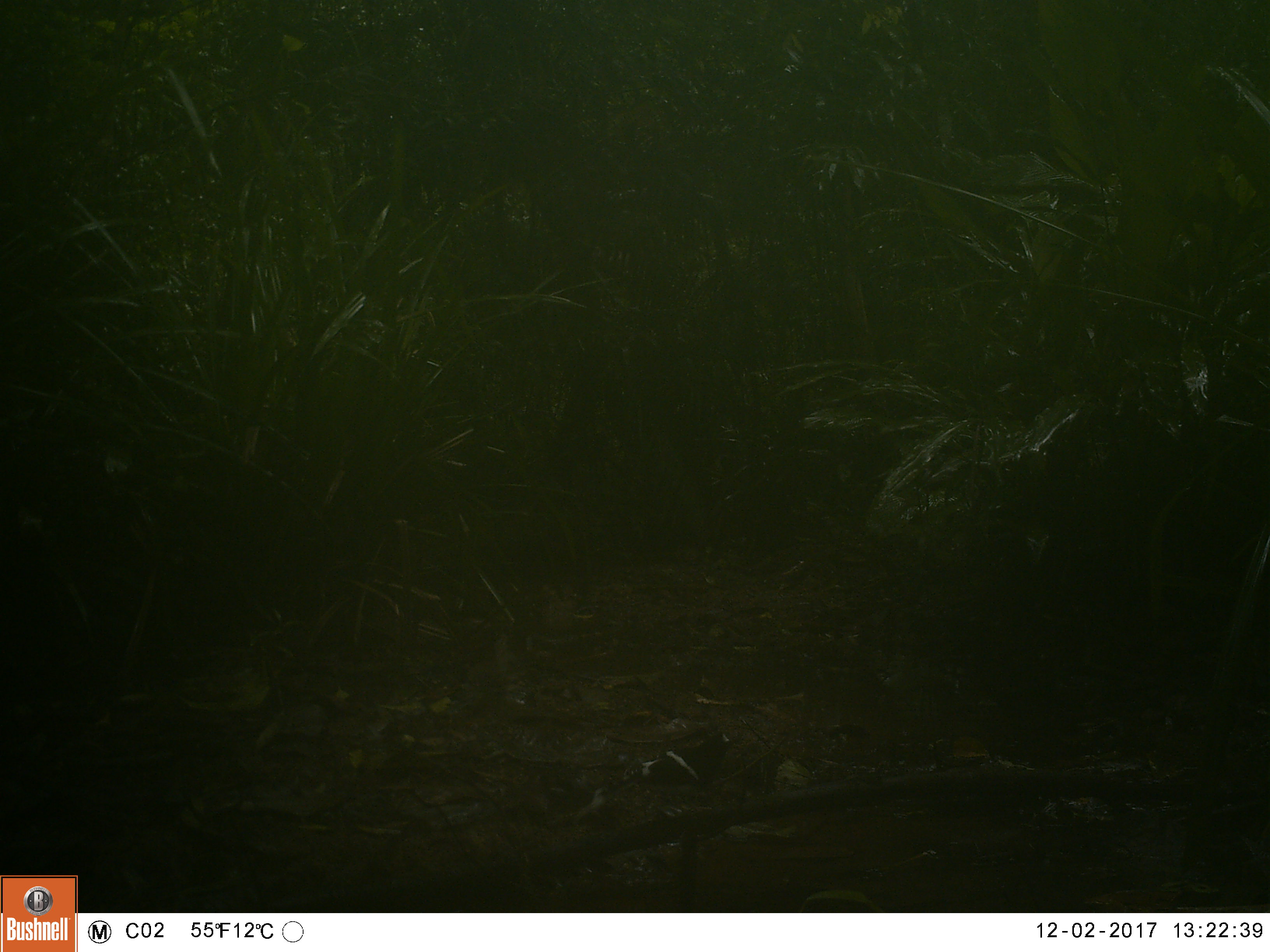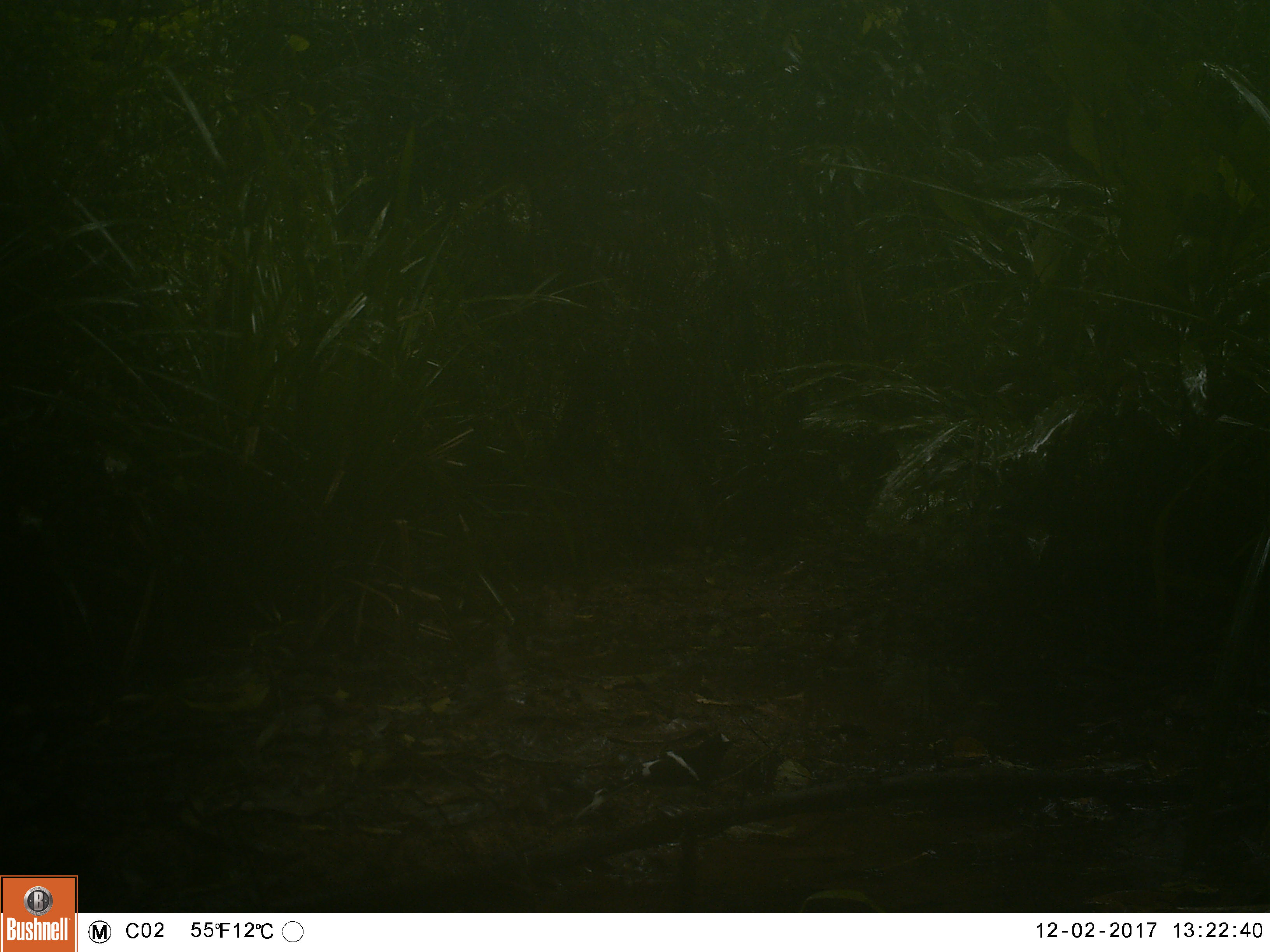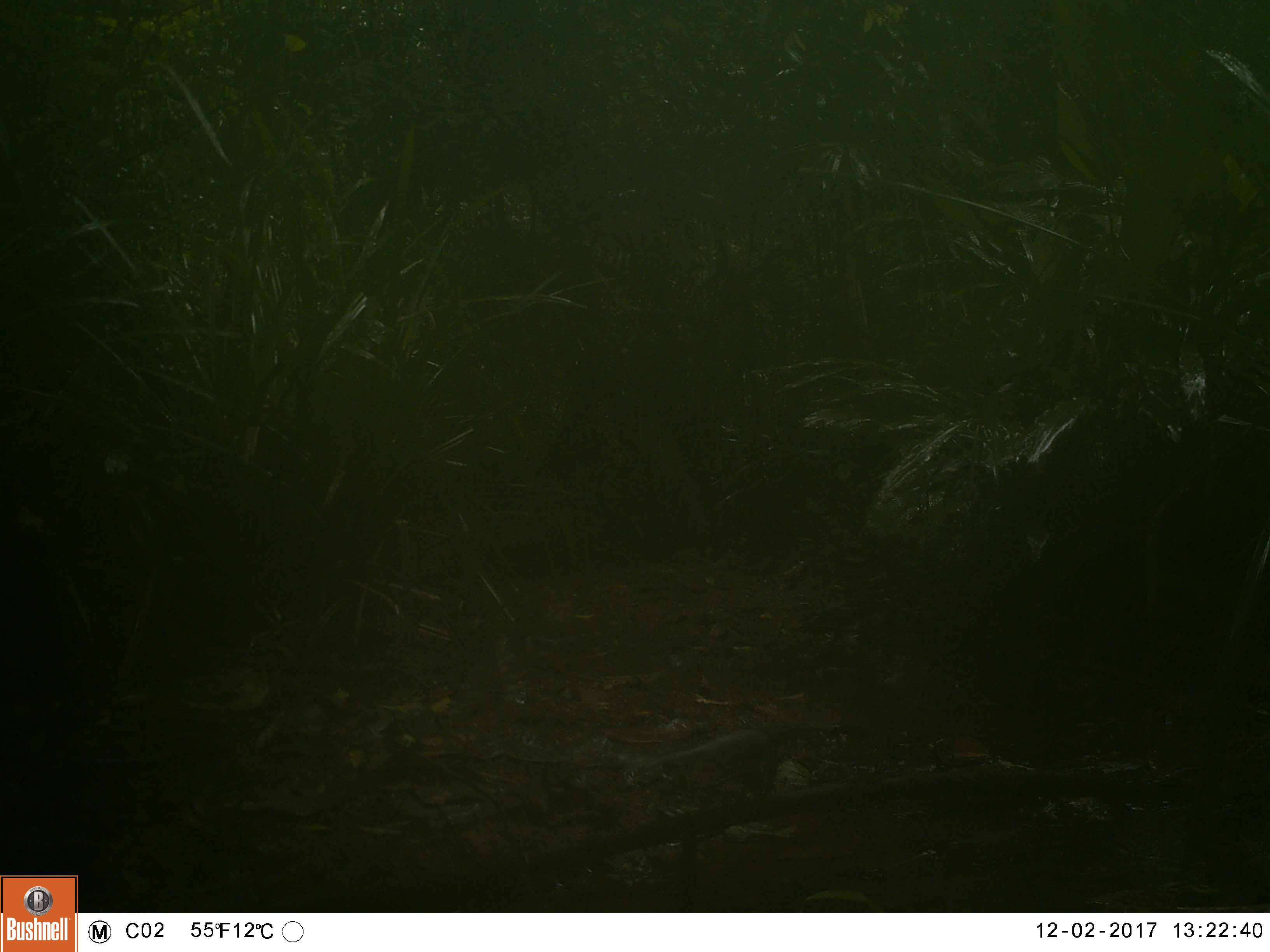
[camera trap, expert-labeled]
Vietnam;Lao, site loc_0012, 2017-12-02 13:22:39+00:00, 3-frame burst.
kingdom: Animalia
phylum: Chordata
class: Aves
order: Passeriformes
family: Muscicapidae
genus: Enicurus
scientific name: Enicurus leschenaulti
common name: white-crowned forktail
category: white crowned forktail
White crowned forktail (white-crowned forktail) (Enicurus leschenaulti). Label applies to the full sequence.